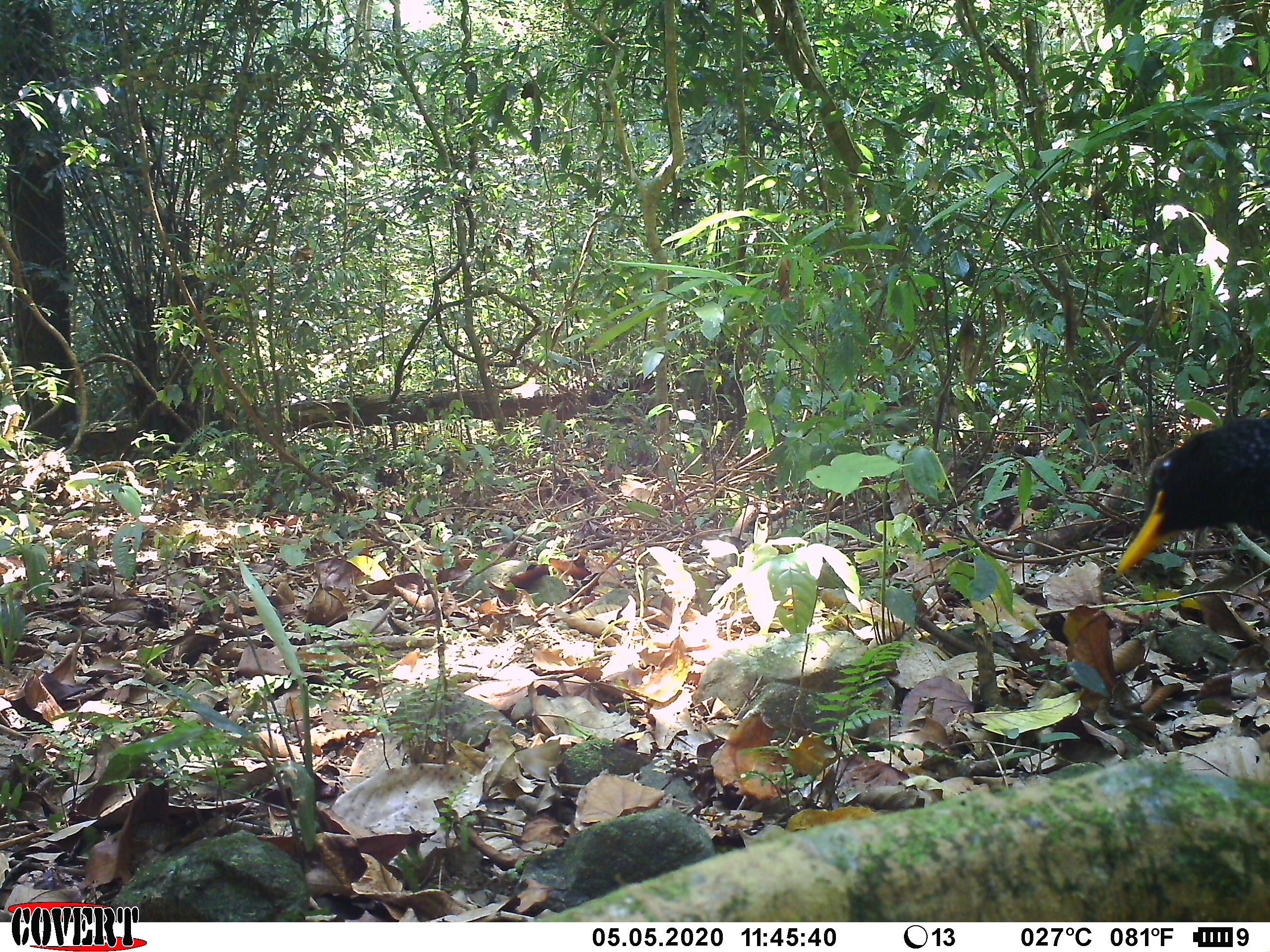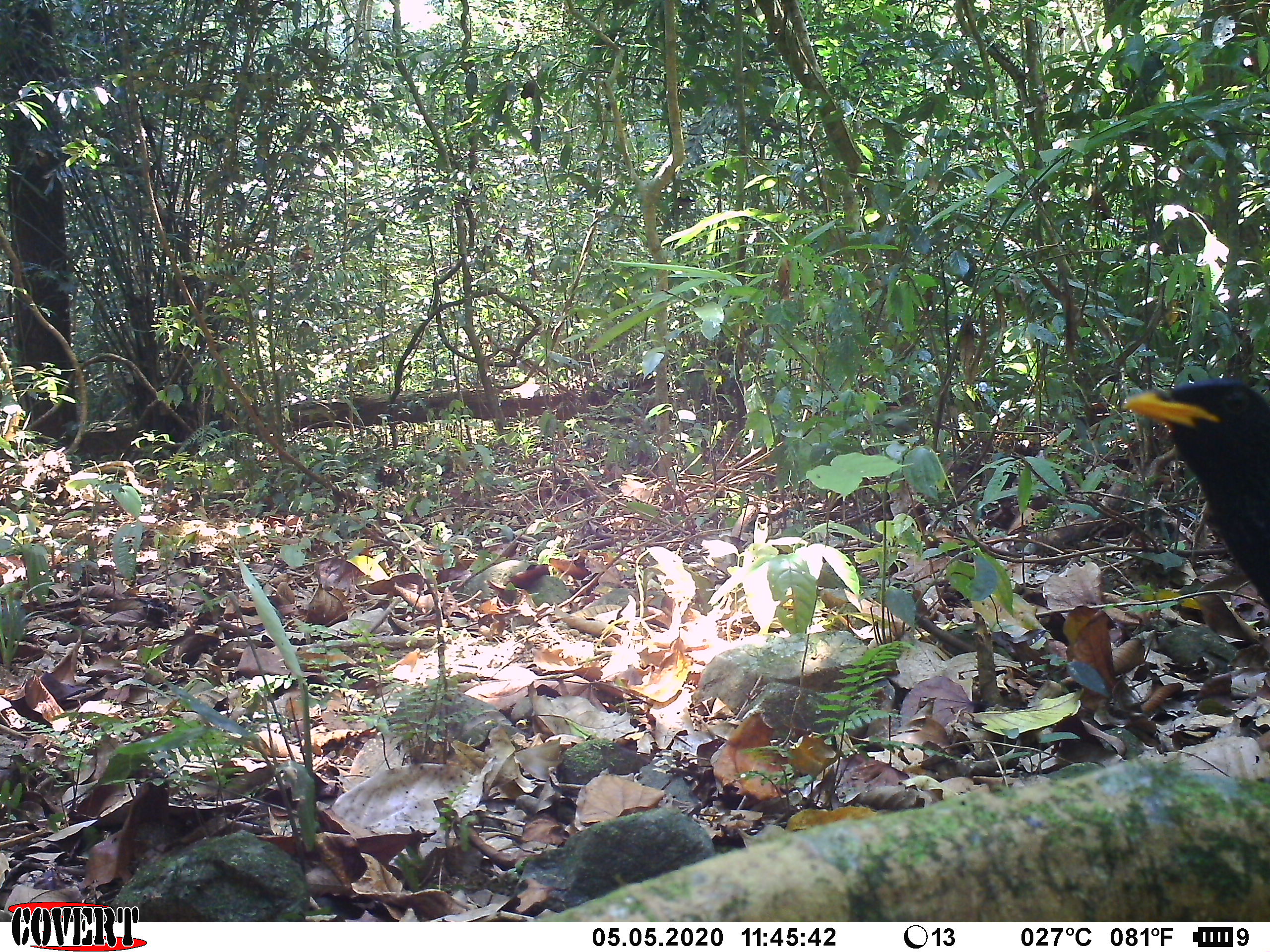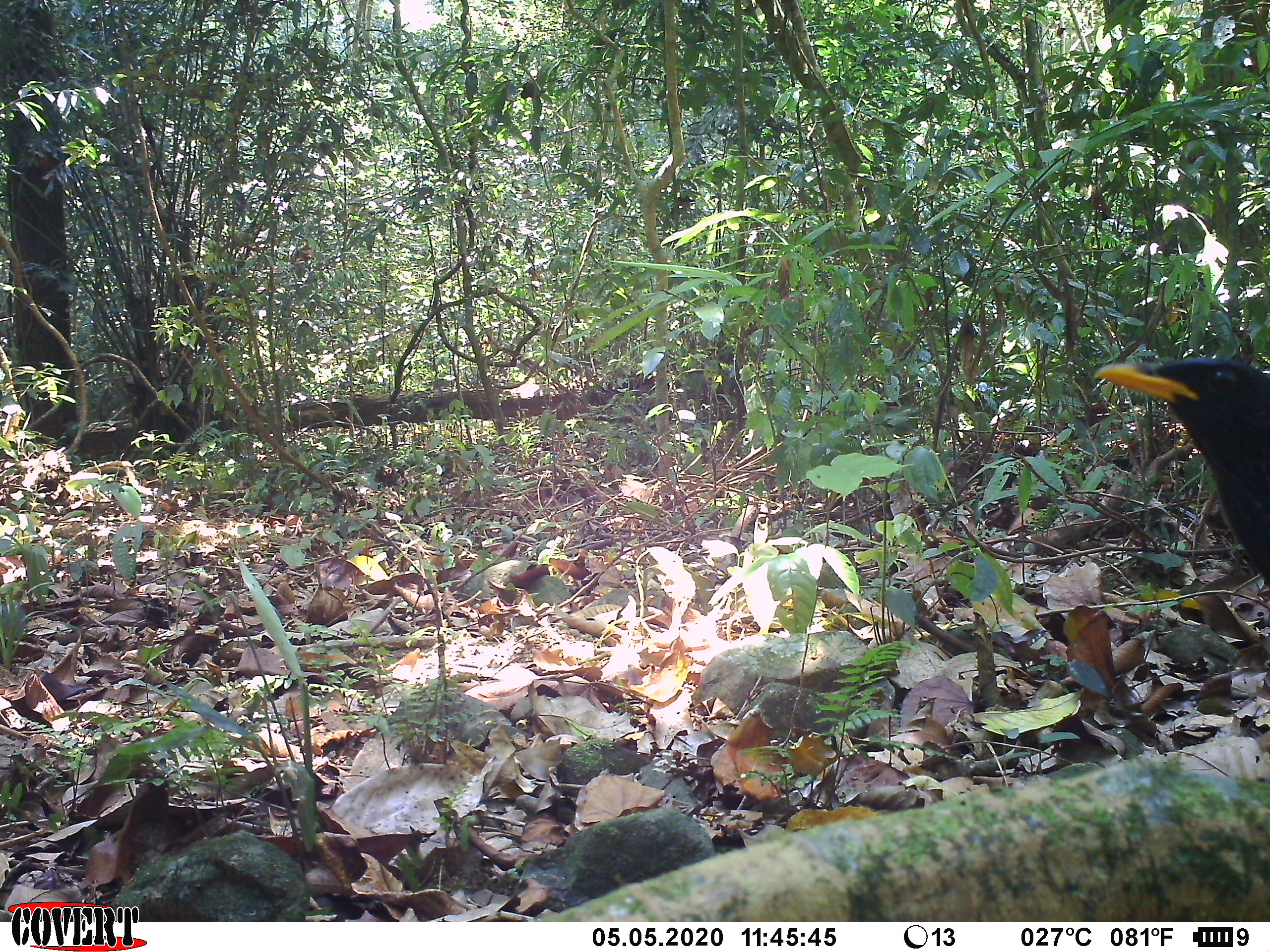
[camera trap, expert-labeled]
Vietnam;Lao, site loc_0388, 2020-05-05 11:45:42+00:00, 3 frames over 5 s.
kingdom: Animalia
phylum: Chordata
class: Aves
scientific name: Aves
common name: bird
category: unidentified bird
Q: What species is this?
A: Unidentified bird (bird) (Aves).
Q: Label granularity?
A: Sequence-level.